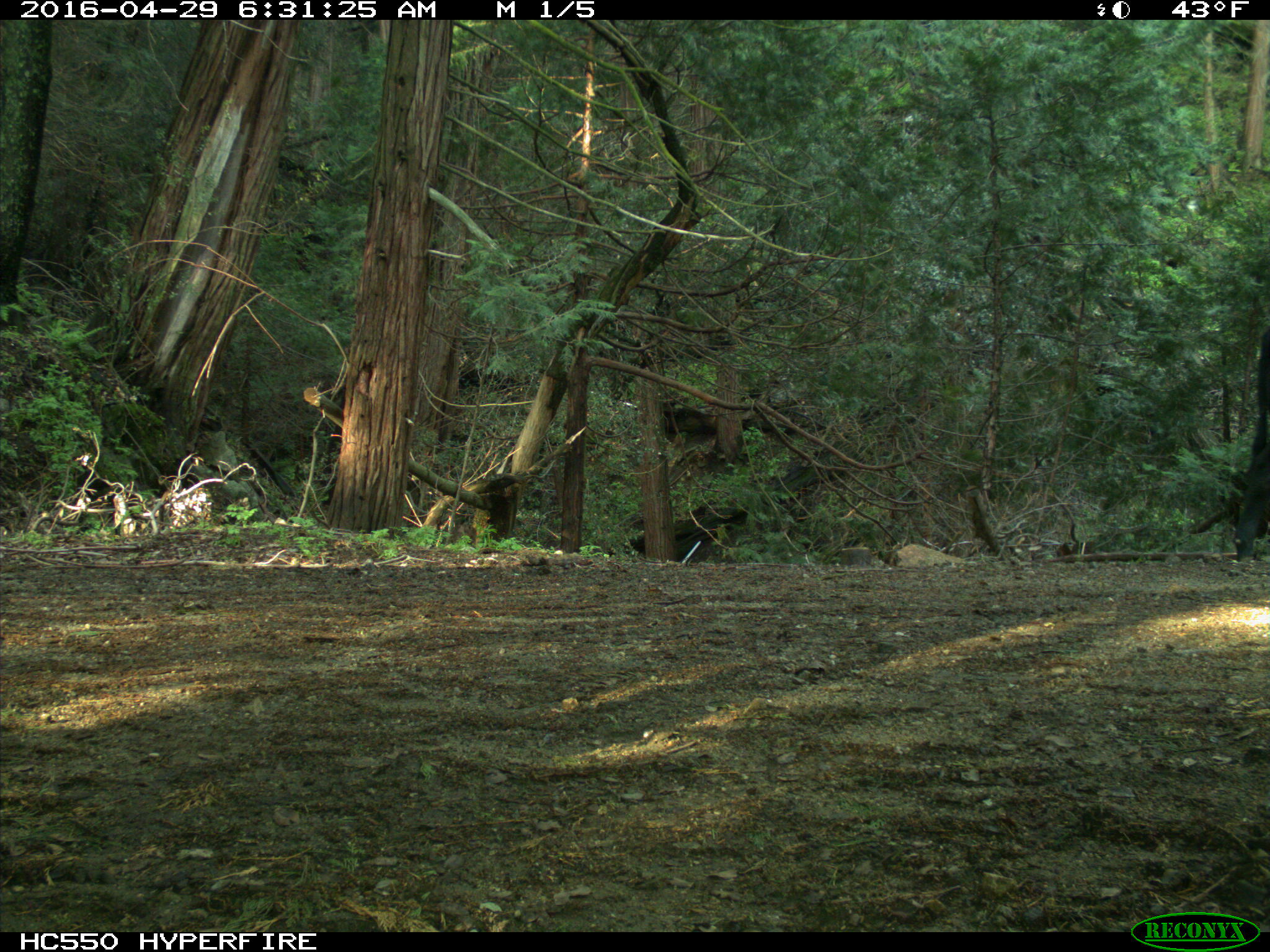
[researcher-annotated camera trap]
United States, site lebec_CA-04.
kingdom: Animalia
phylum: Chordata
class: Mammalia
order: Artiodactyla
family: Bovidae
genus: Bos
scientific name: Bos taurus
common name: domestic cow